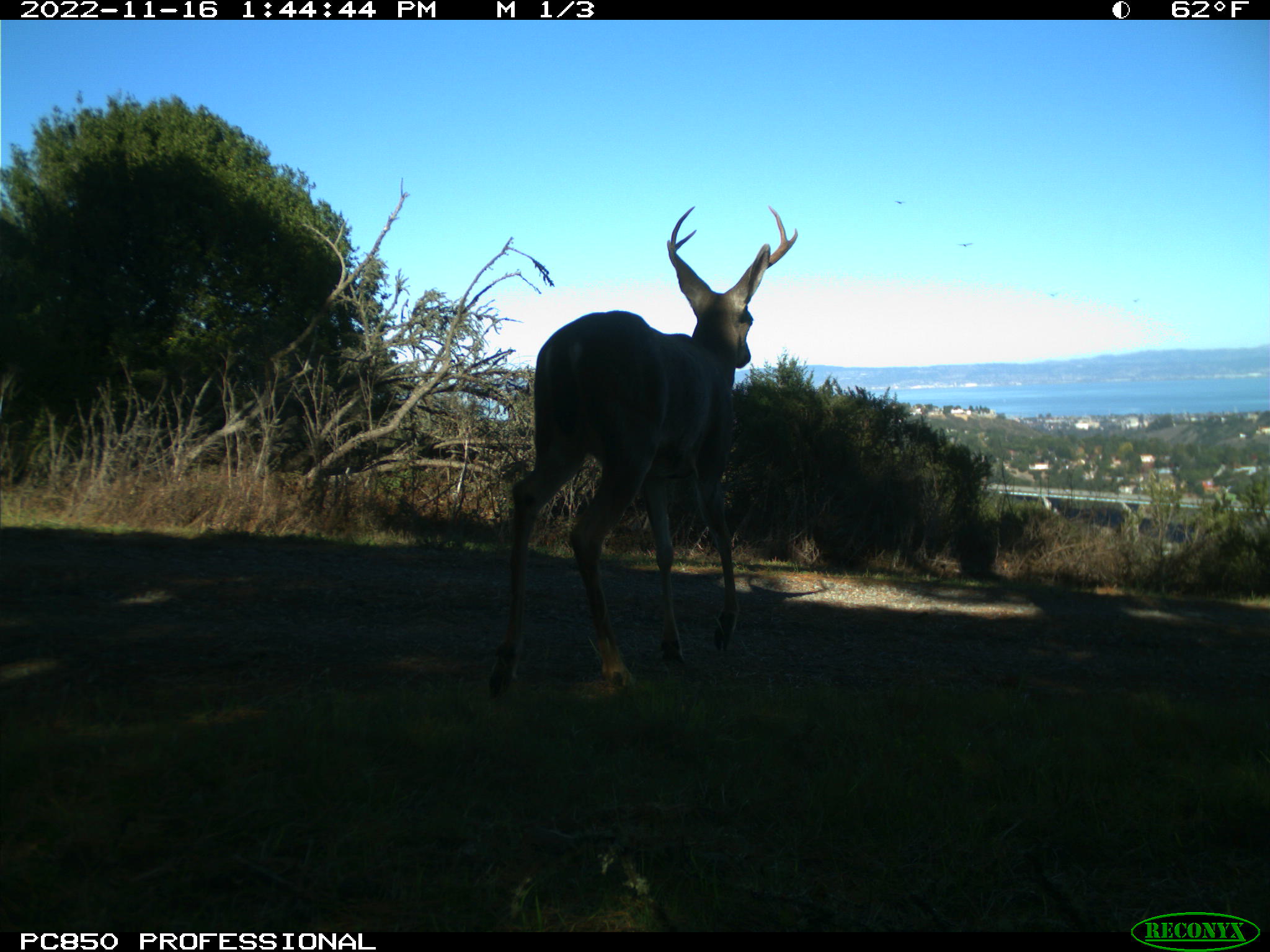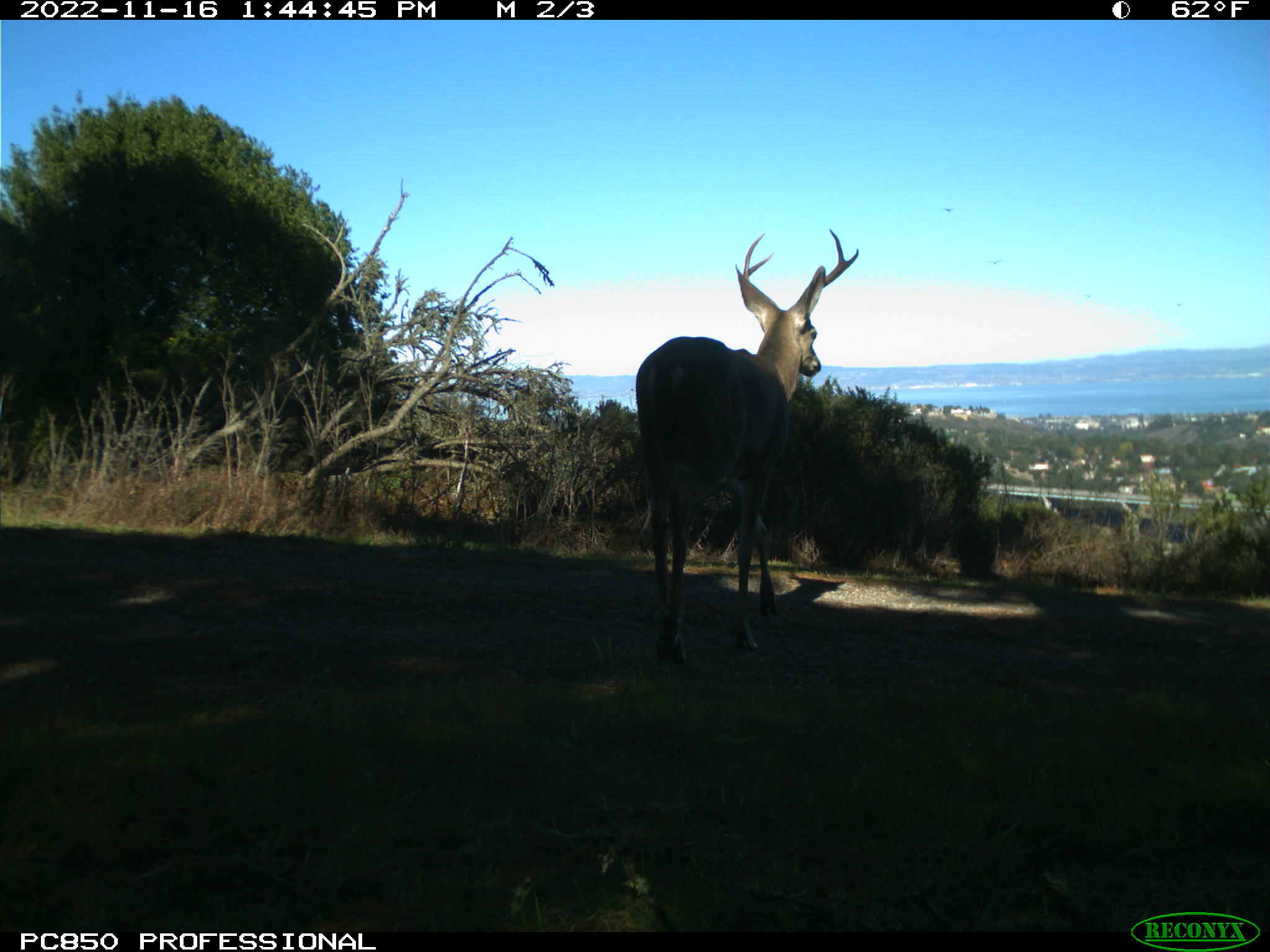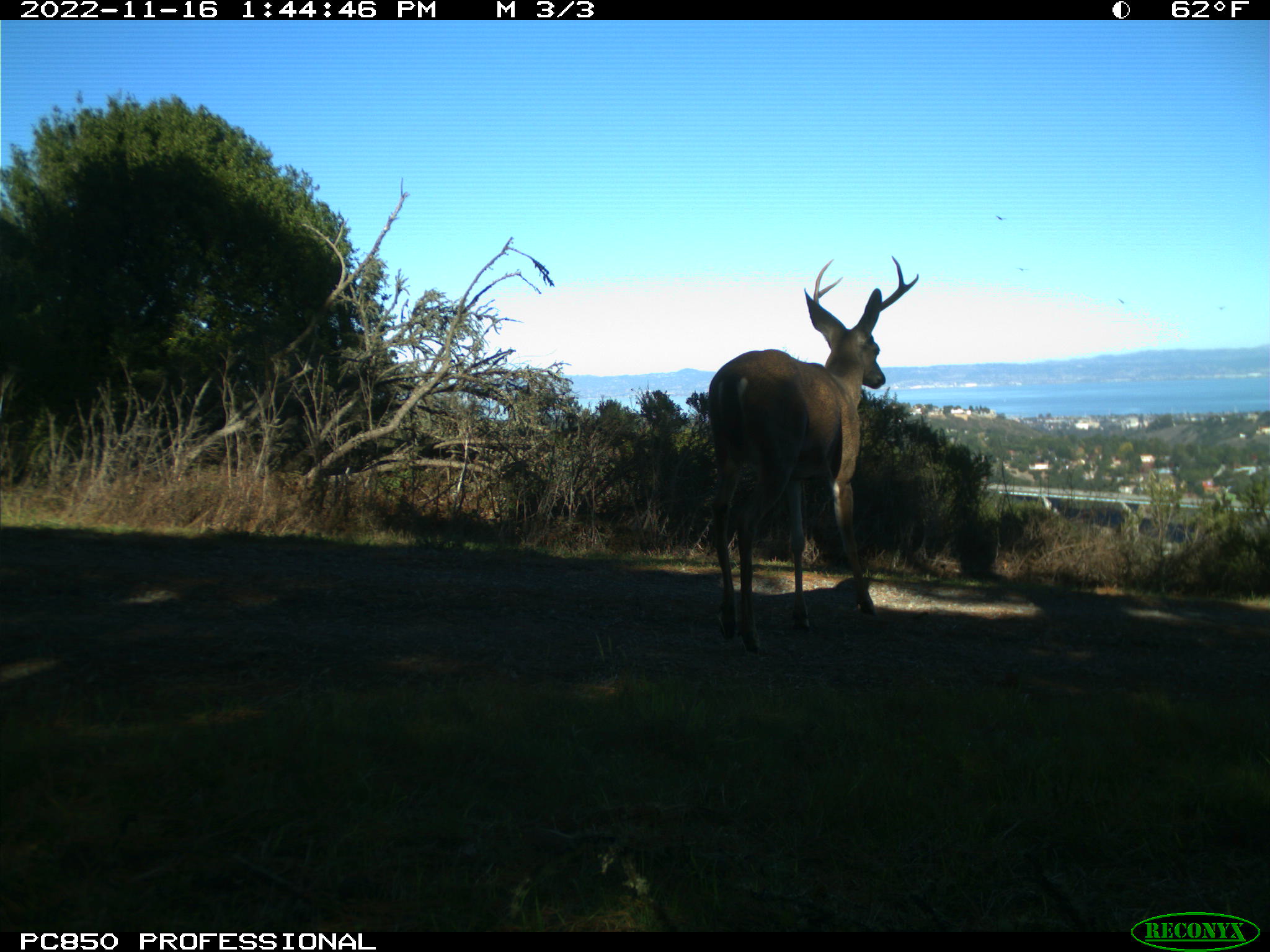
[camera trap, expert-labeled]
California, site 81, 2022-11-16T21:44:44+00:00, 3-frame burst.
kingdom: Animalia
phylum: Chordata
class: Mammalia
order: Artiodactyla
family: Cervidae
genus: Odocoileus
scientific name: Odocoileus hemionus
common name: mule deer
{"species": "mule deer (Odocoileus hemionus)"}